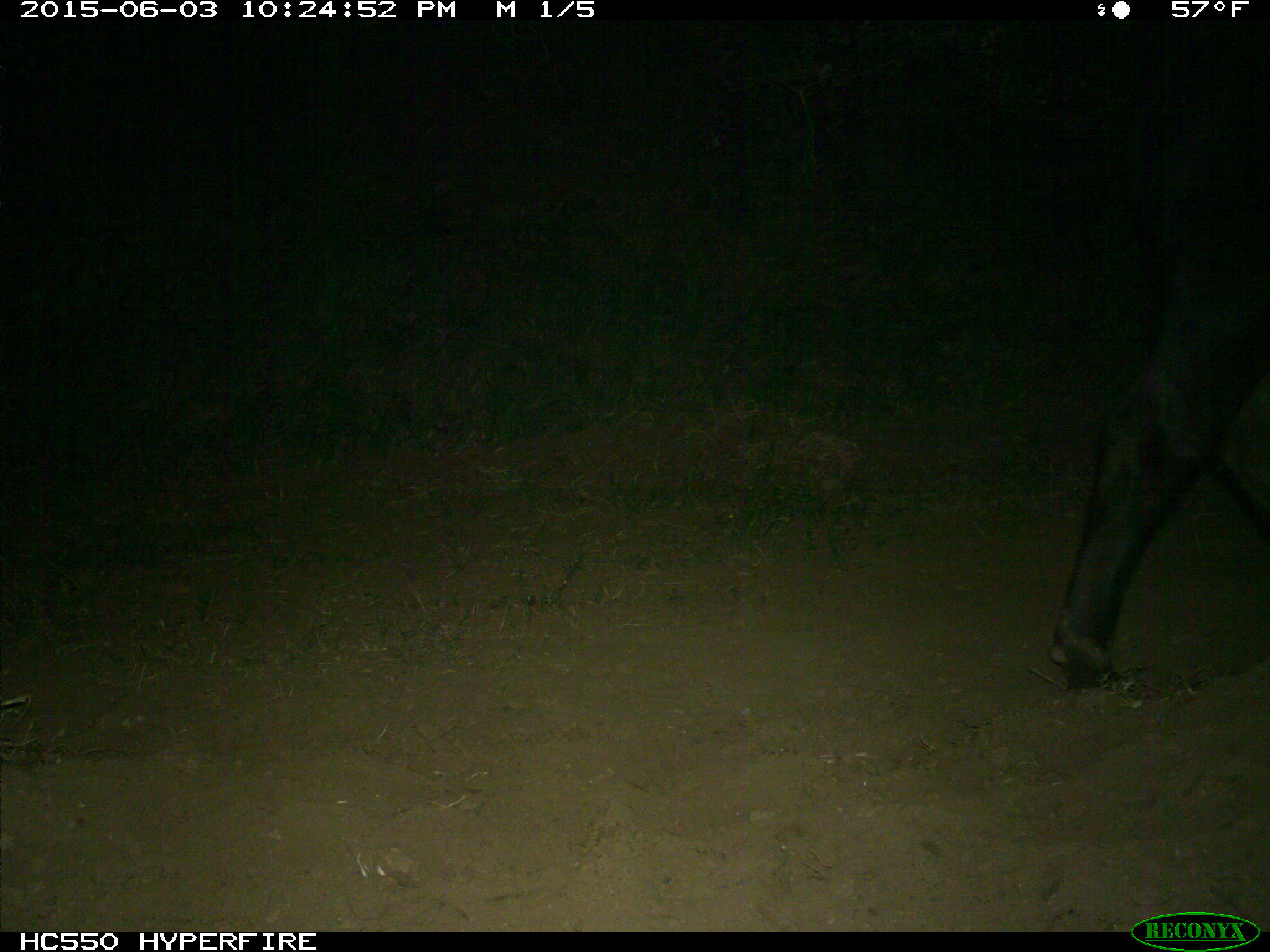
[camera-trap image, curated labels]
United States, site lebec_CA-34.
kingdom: Animalia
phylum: Chordata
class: Mammalia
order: Artiodactyla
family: Bovidae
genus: Bos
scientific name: Bos taurus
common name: domestic cow